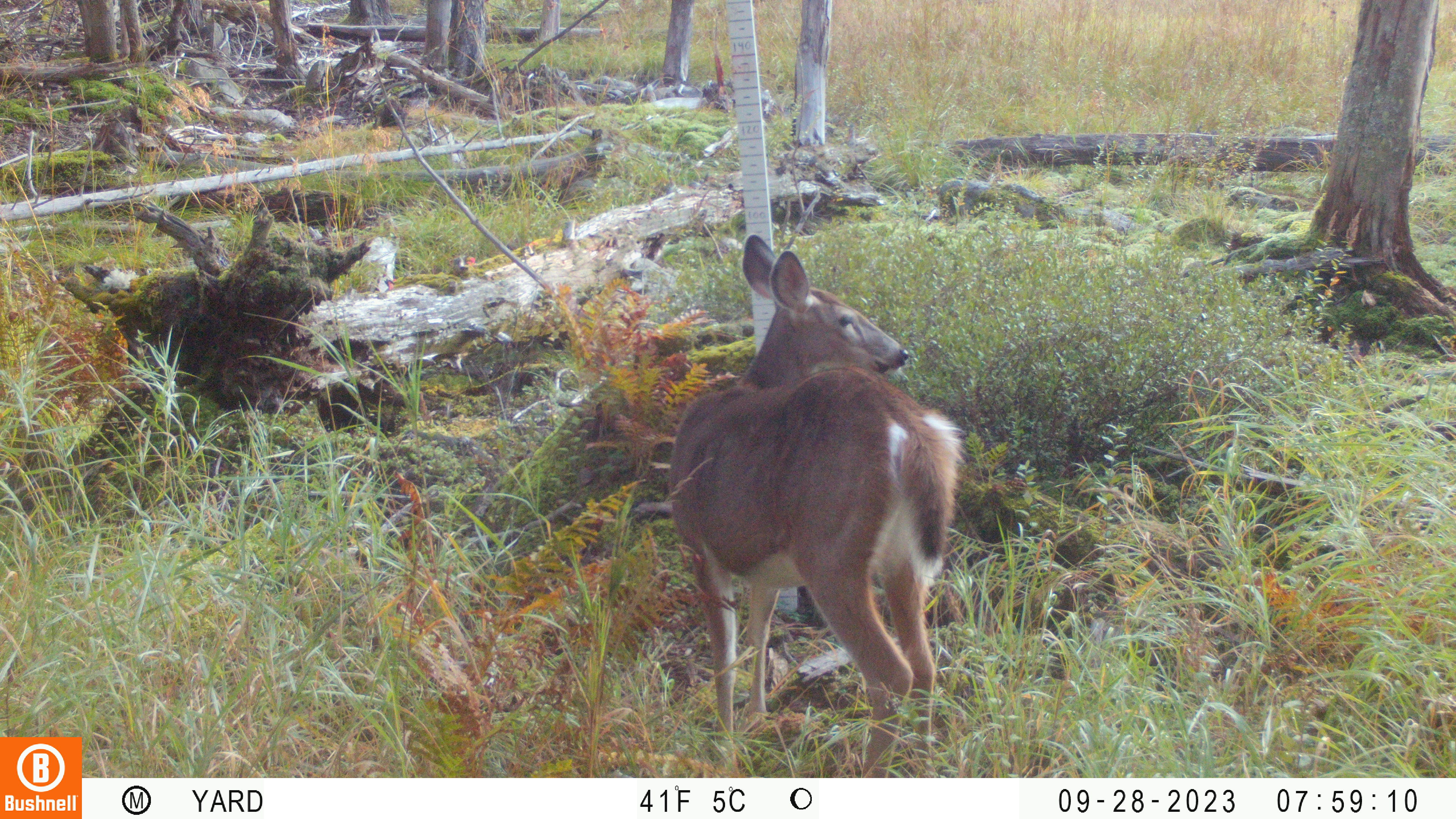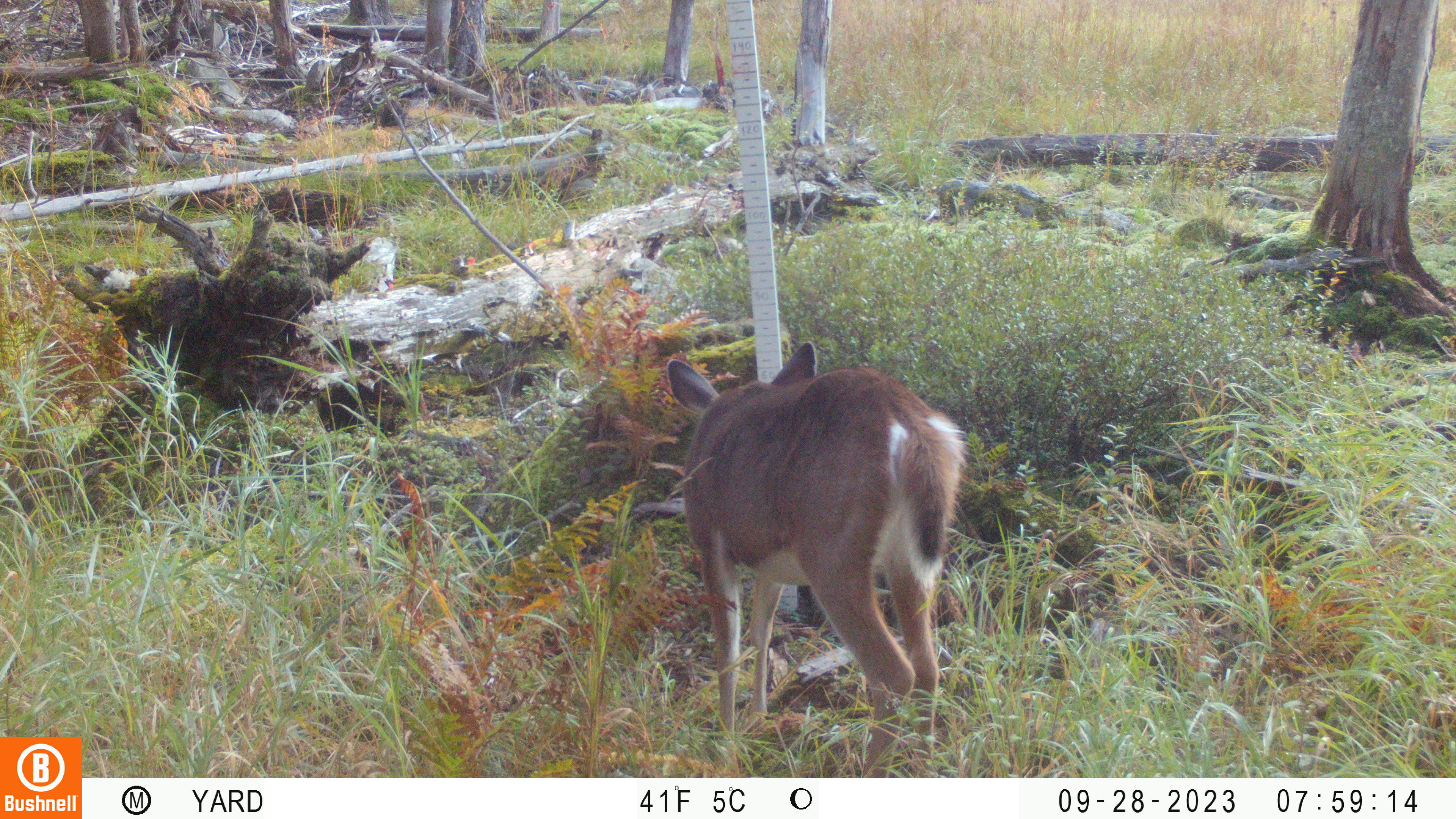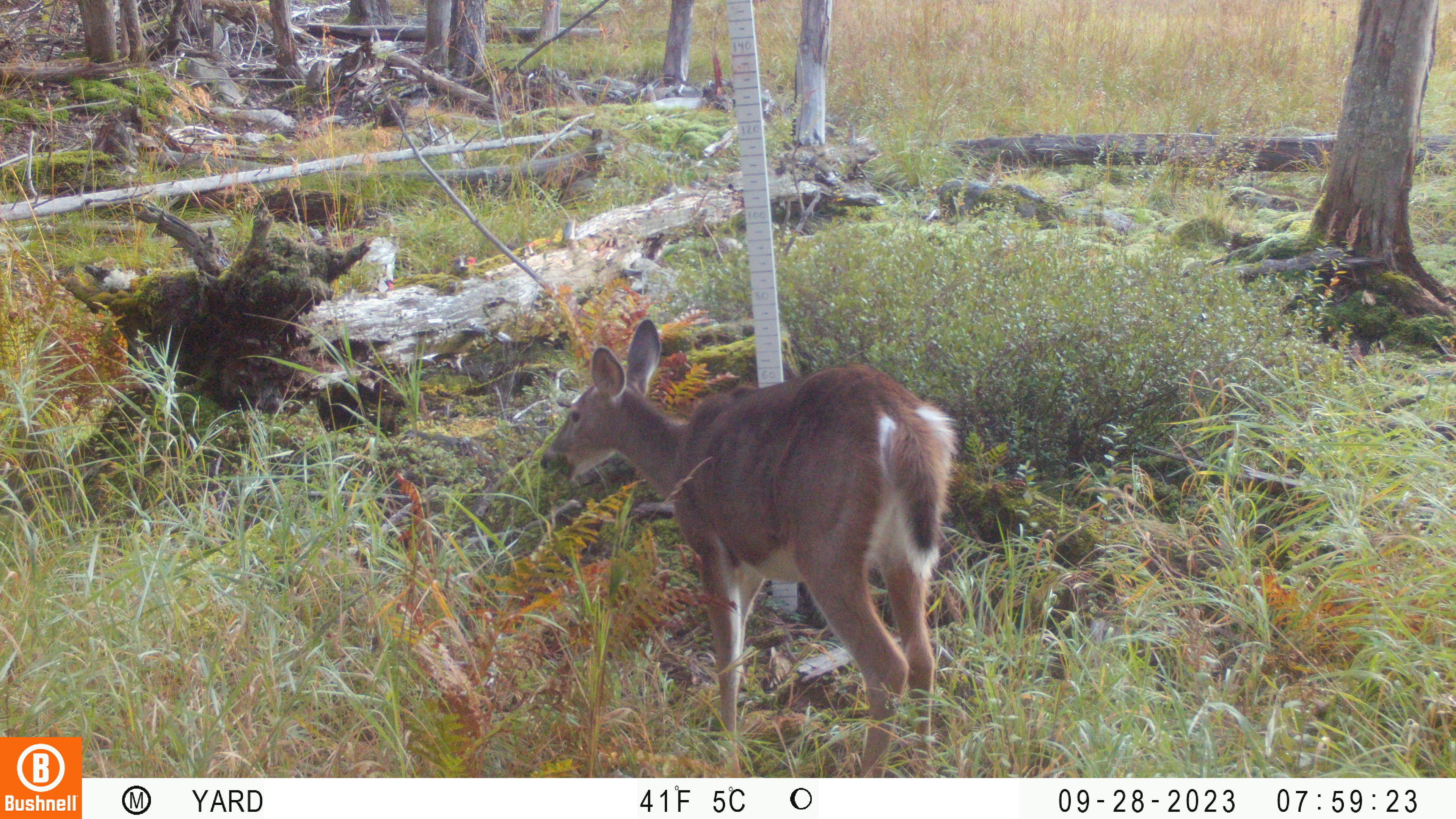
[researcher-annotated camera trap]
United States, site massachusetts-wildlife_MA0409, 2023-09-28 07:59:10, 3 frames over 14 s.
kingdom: Animalia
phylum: Chordata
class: Mammalia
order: Artiodactyla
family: Cervidae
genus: Odocoileus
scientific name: Odocoileus virginianus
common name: white-tailed deer